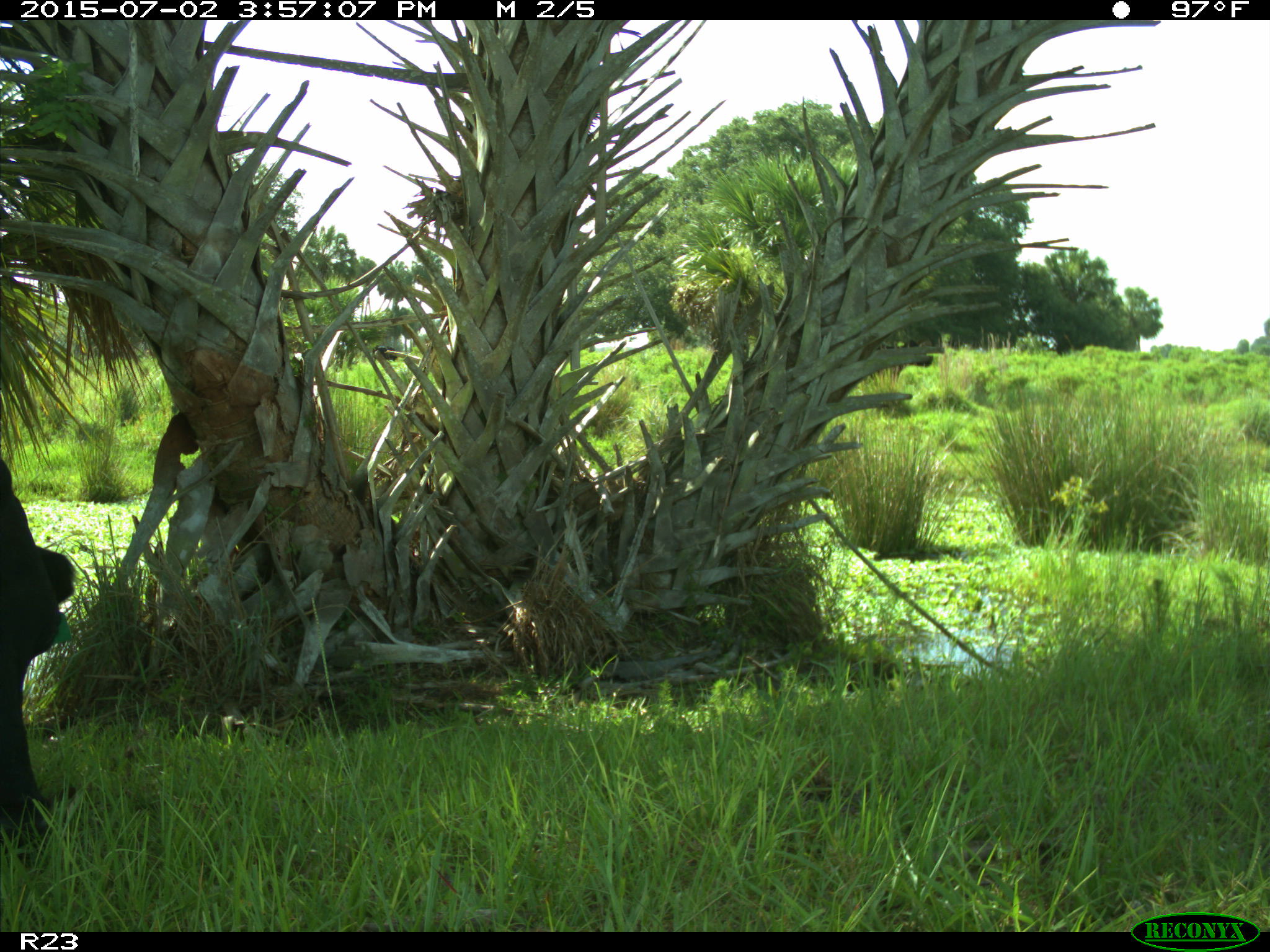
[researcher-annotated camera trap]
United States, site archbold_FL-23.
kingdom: Animalia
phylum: Chordata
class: Mammalia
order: Artiodactyla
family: Bovidae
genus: Bos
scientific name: Bos taurus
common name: domestic cow